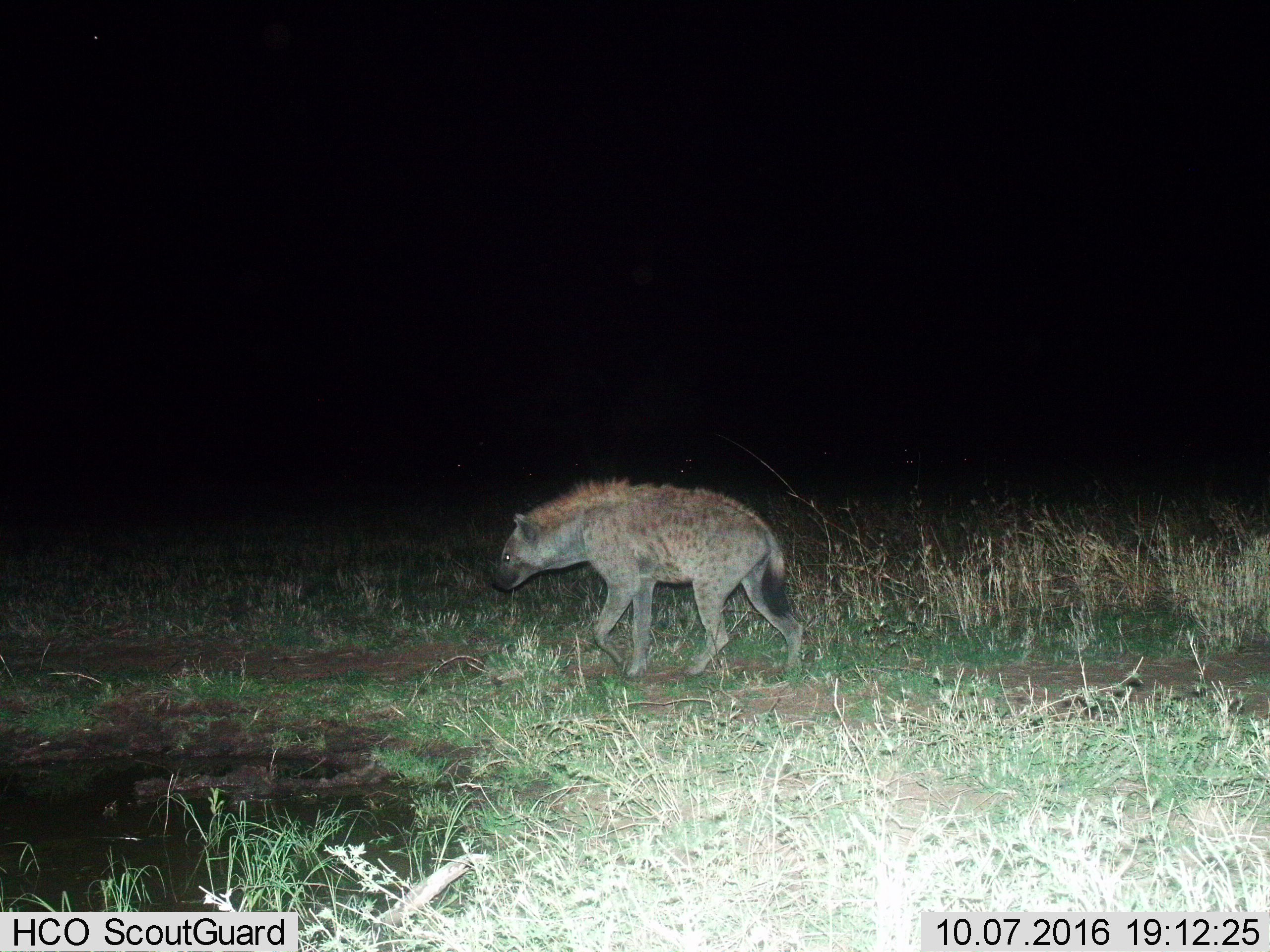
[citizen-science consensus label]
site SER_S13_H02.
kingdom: Animalia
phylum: Chordata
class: Mammalia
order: Carnivora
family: Hyaenidae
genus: Crocuta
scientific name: Crocuta crocuta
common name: spotted hyena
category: hyenaspotted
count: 1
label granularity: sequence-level